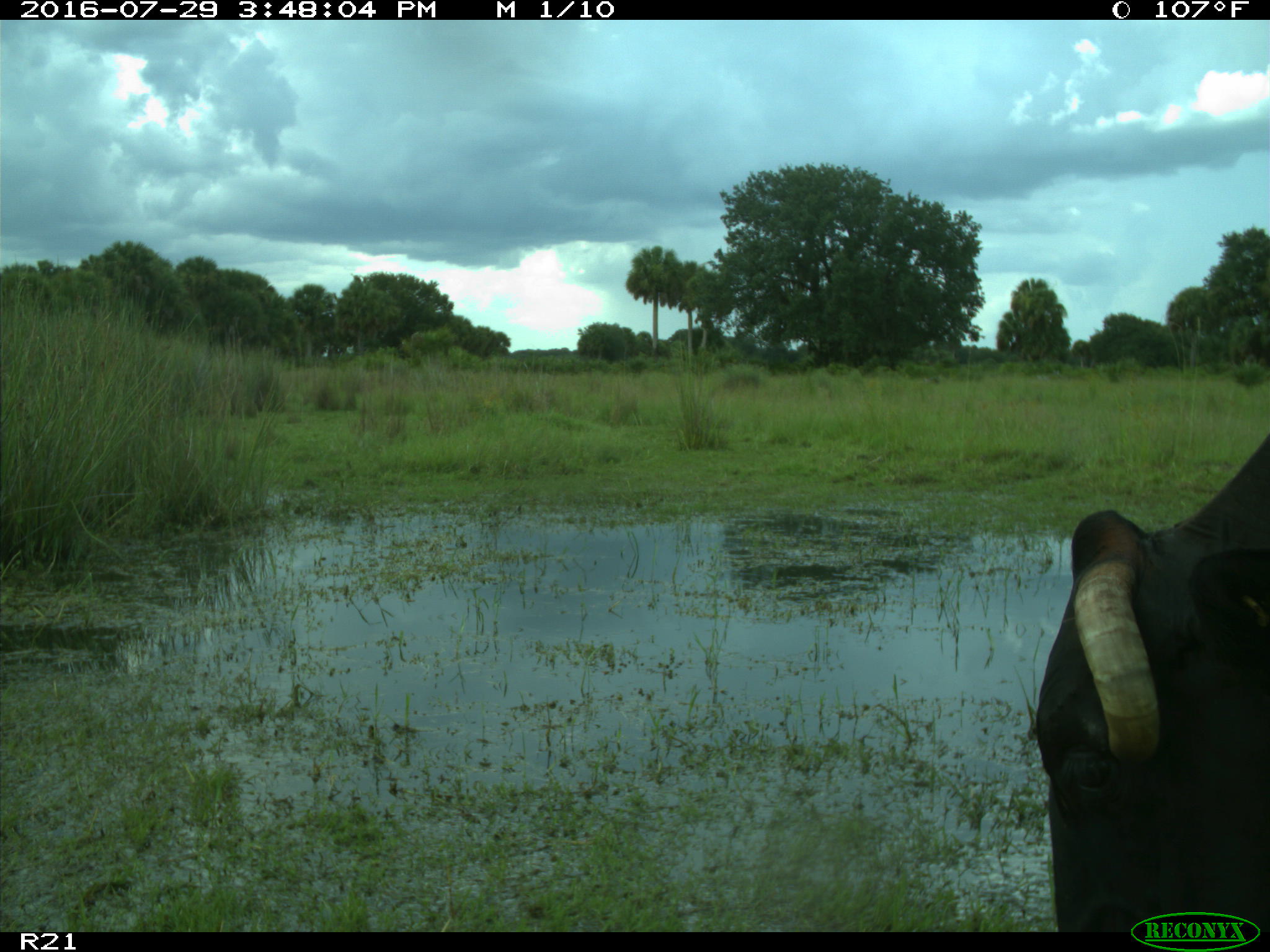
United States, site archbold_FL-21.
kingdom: Animalia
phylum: Chordata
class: Mammalia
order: Artiodactyla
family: Bovidae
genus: Bos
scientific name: Bos taurus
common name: domestic cow